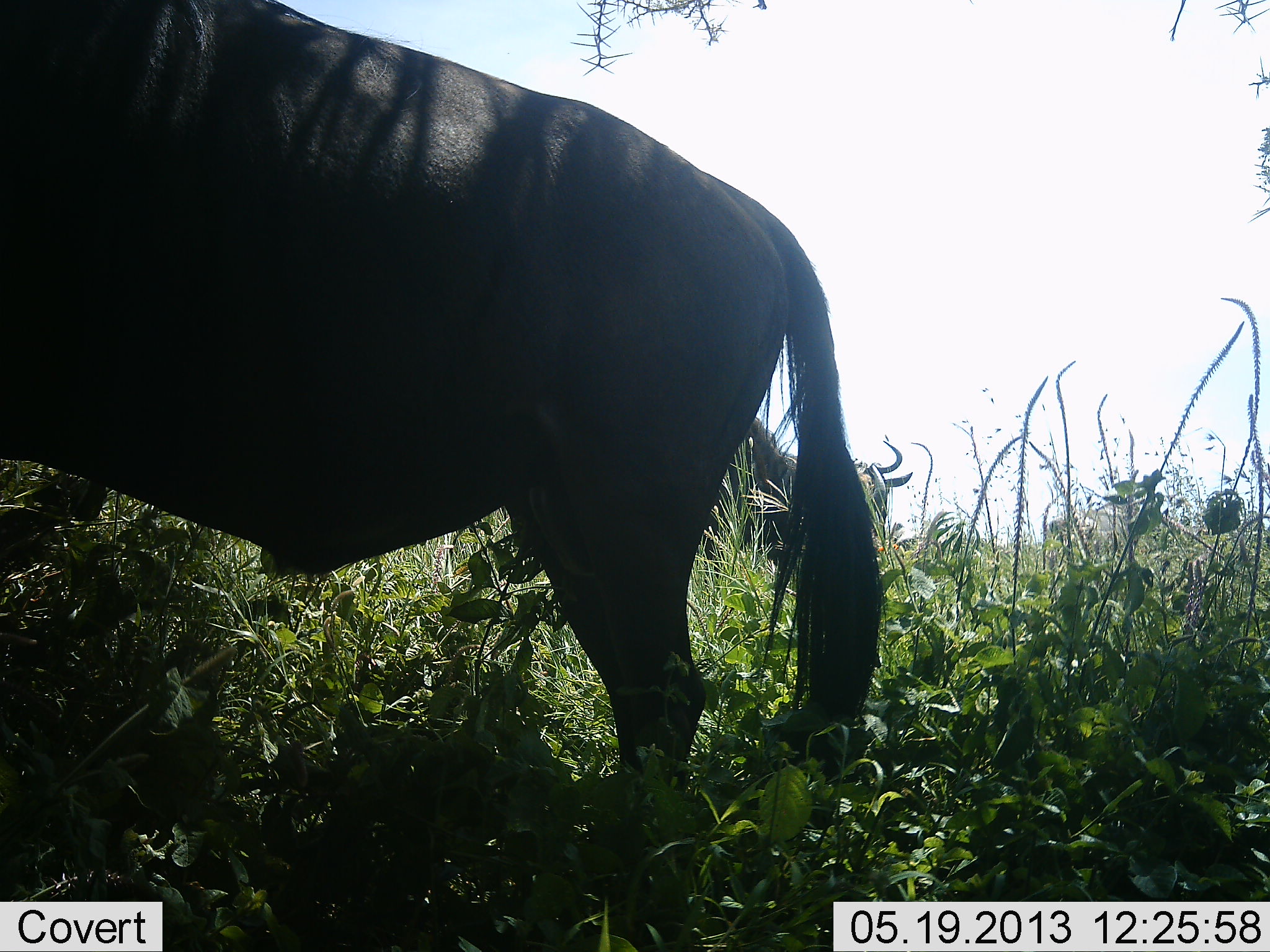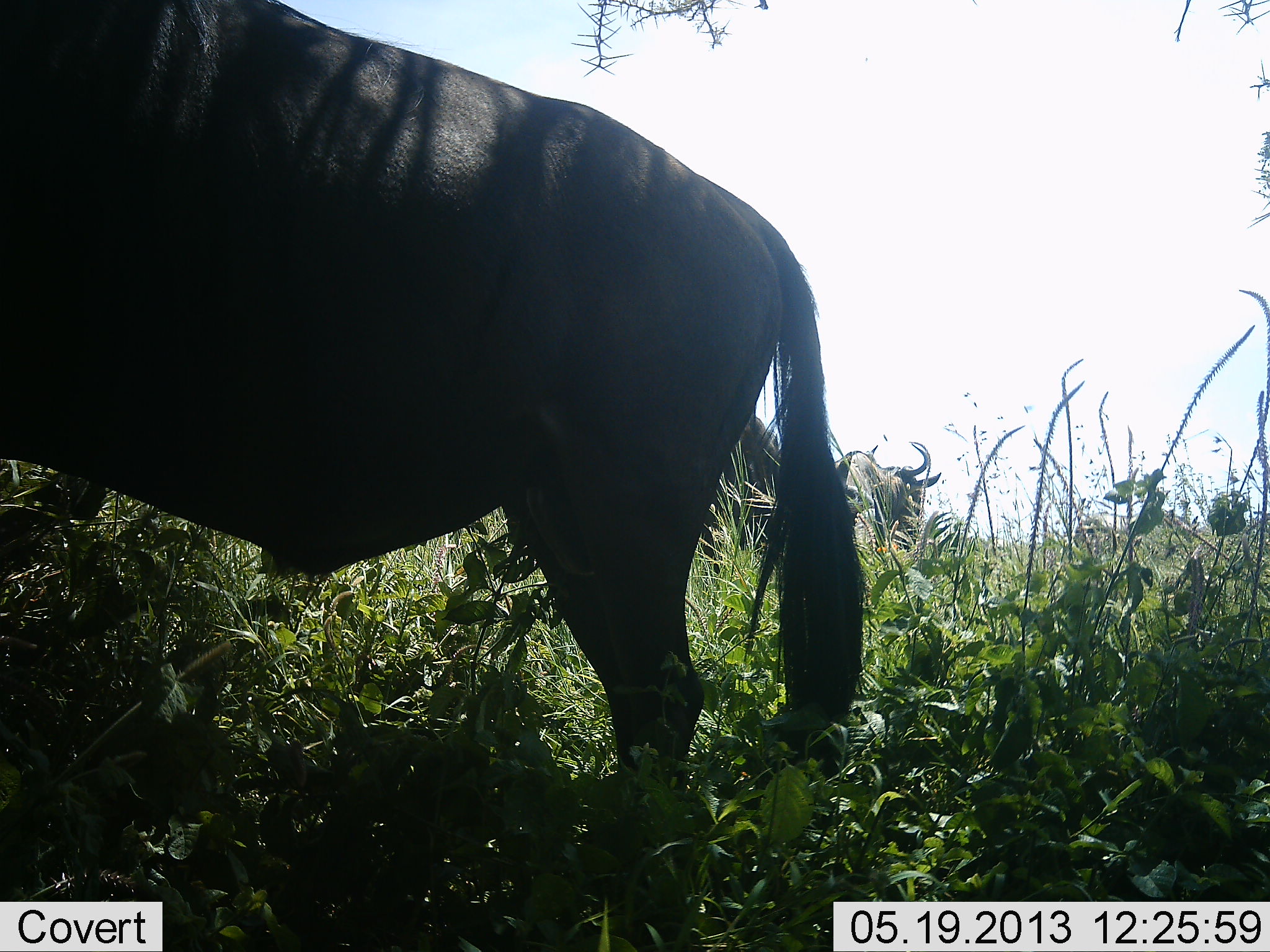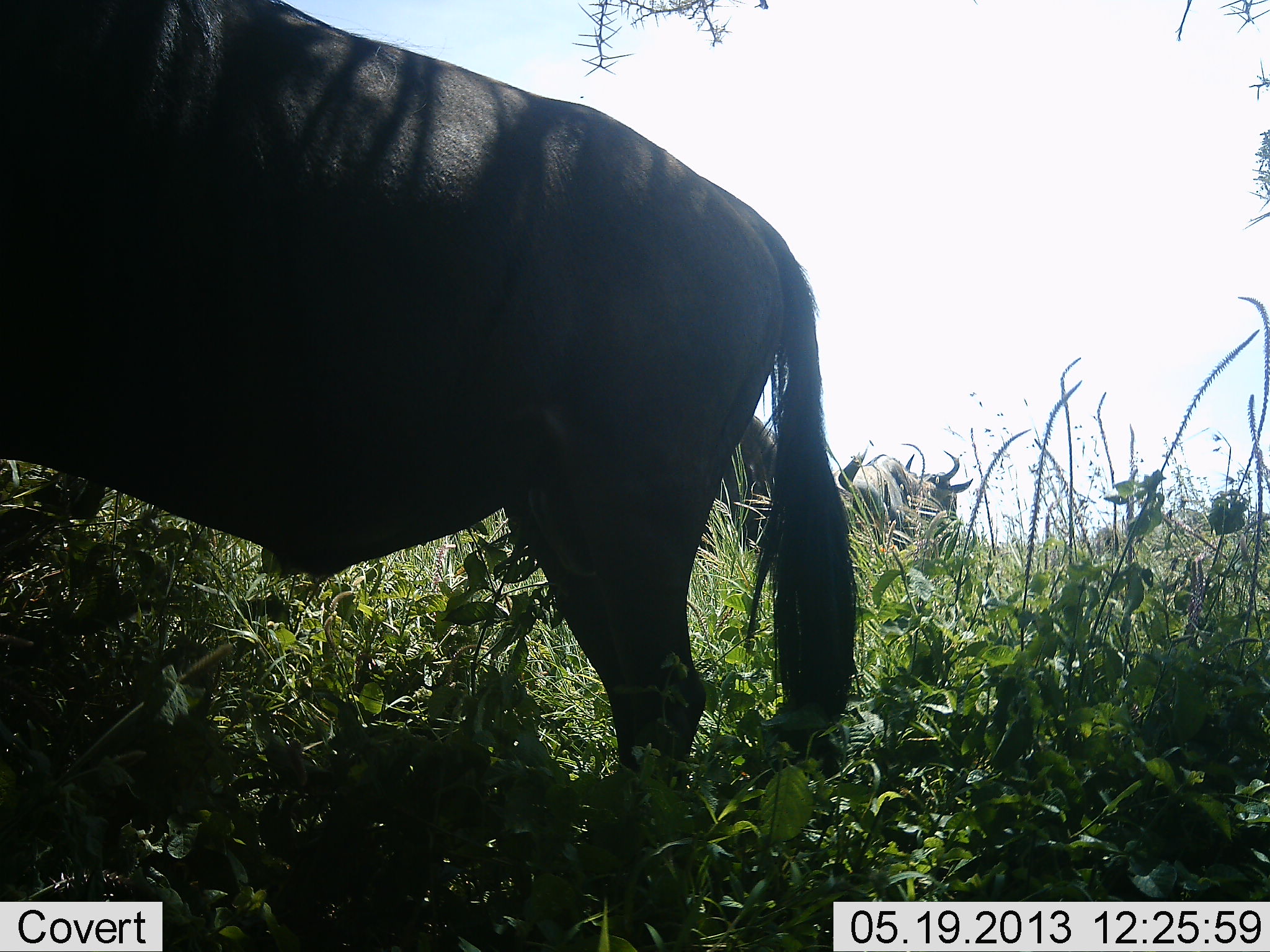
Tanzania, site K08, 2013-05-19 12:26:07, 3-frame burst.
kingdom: Animalia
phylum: Chordata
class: Mammalia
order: Artiodactyla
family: Bovidae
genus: Connochaetes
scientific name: Connochaetes taurinus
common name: blue wildebeest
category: wildebeest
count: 3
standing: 100%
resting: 0%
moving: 32%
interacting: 0%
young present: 0%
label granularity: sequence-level